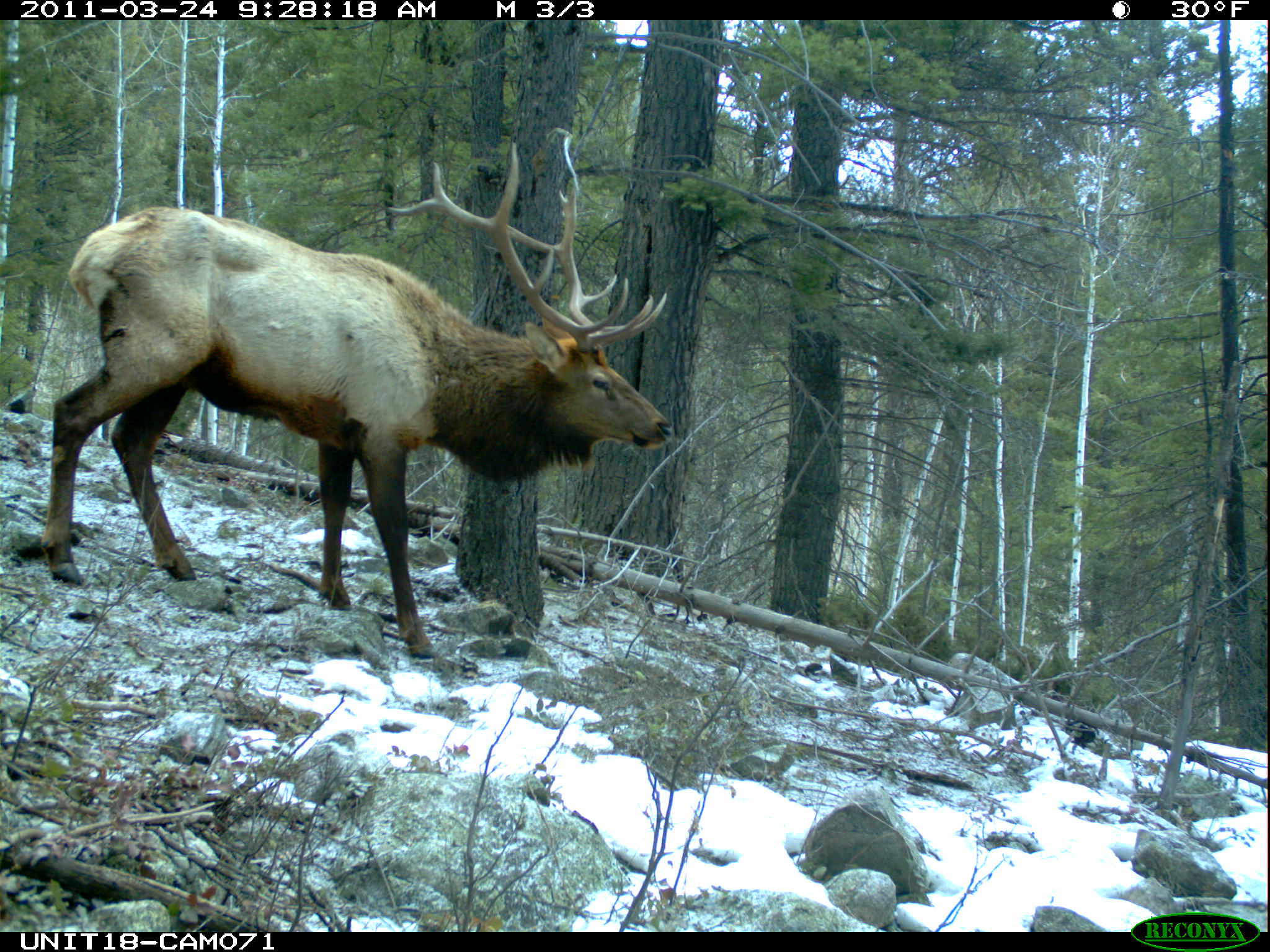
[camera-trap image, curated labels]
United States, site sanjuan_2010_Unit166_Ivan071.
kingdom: Animalia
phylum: Chordata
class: Mammalia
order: Artiodactyla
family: Cervidae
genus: Cervus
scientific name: Cervus elaphus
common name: red deer